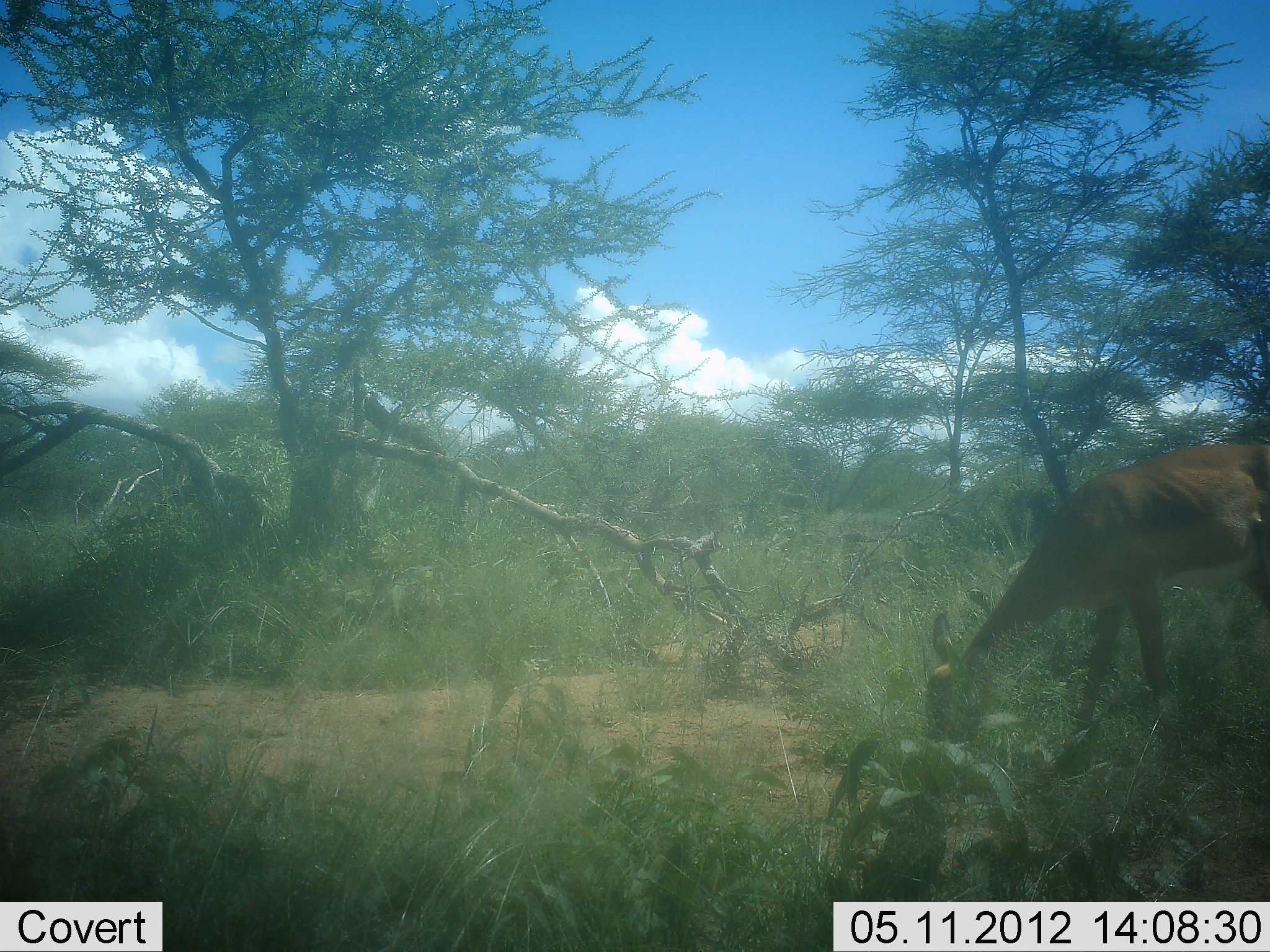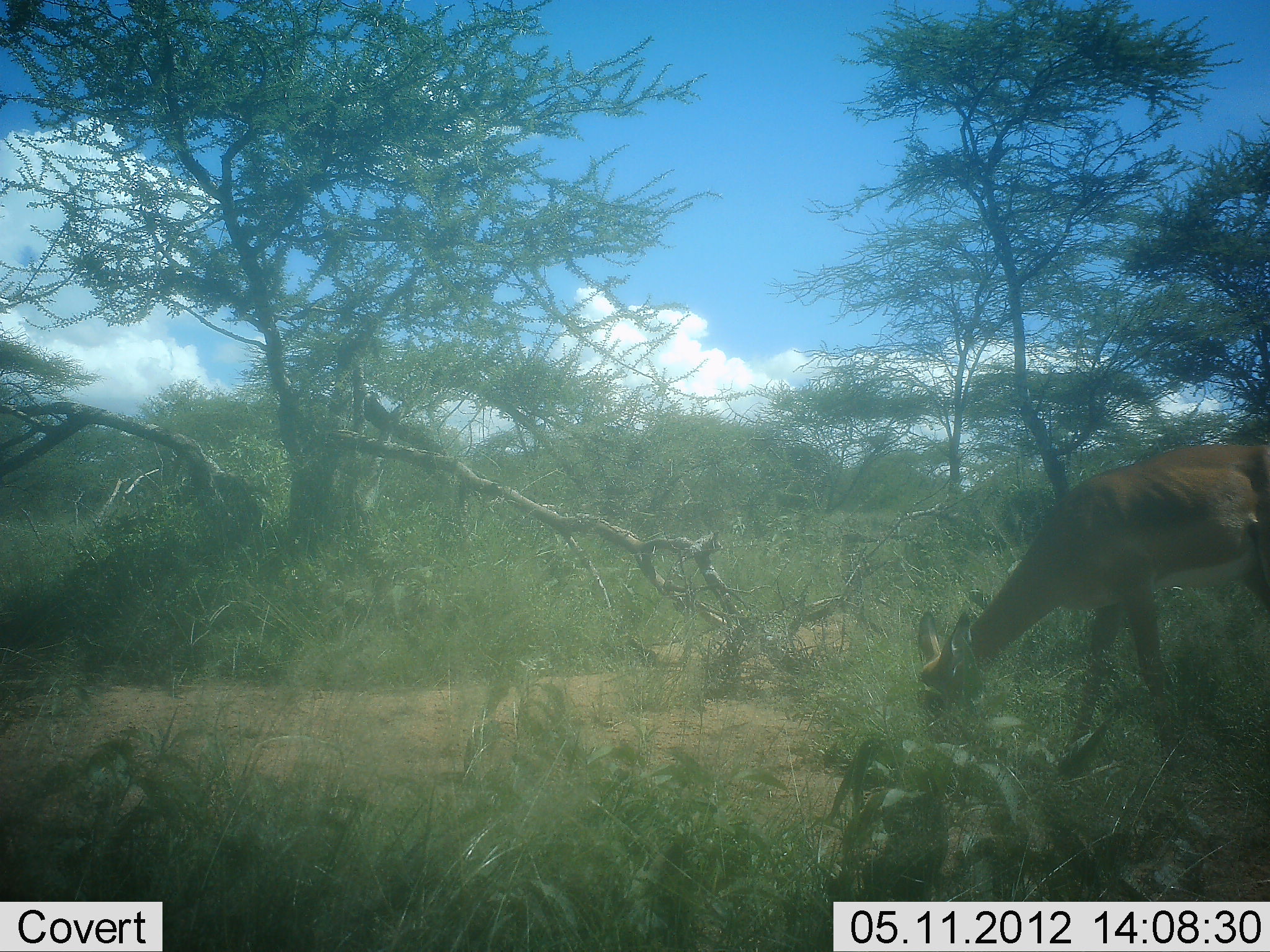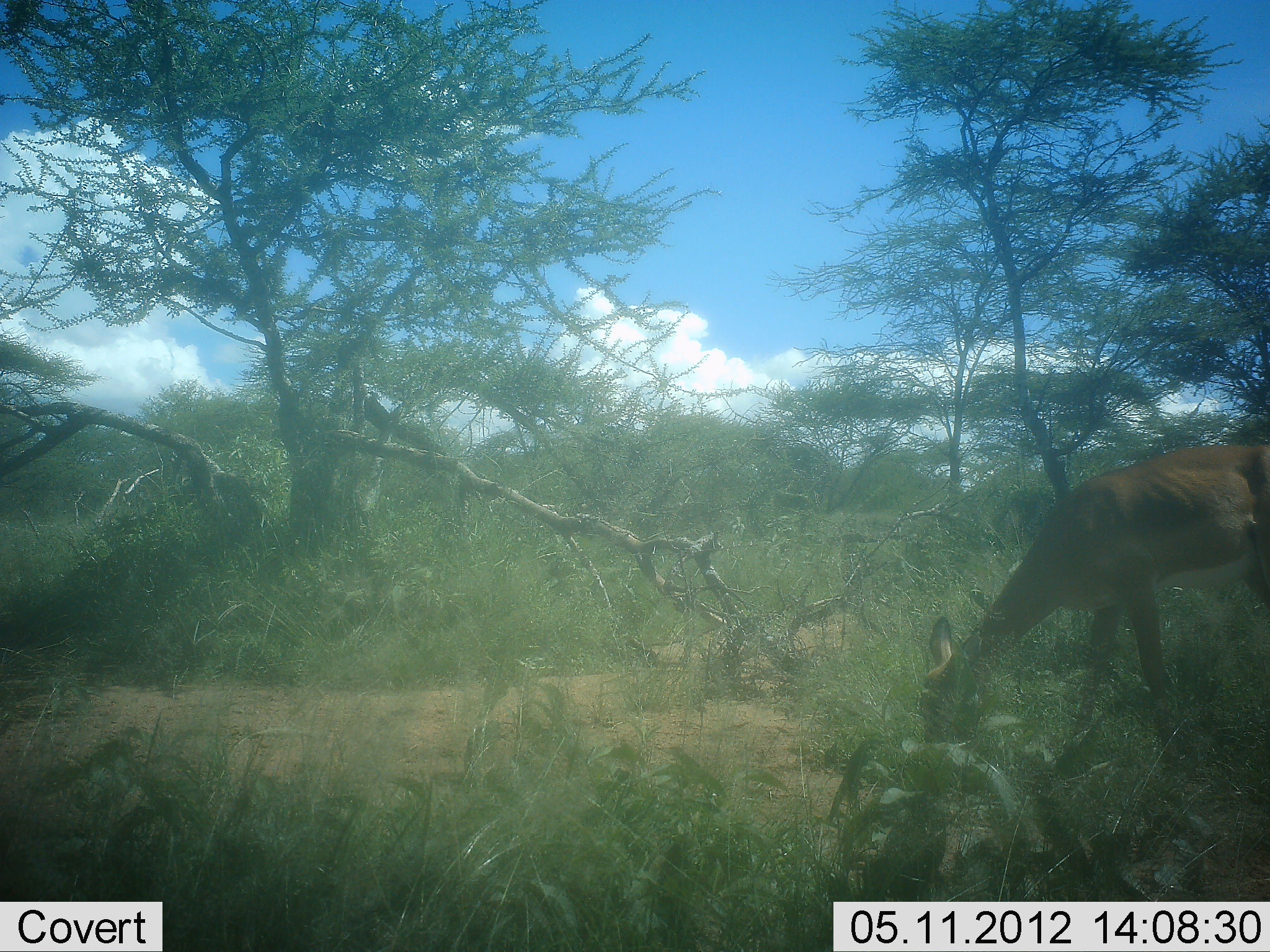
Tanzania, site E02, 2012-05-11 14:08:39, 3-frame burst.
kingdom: Animalia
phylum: Chordata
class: Mammalia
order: Artiodactyla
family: Bovidae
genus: Aepyceros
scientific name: Aepyceros melampus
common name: impala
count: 1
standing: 10%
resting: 0%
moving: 0%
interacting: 0%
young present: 0%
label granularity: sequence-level